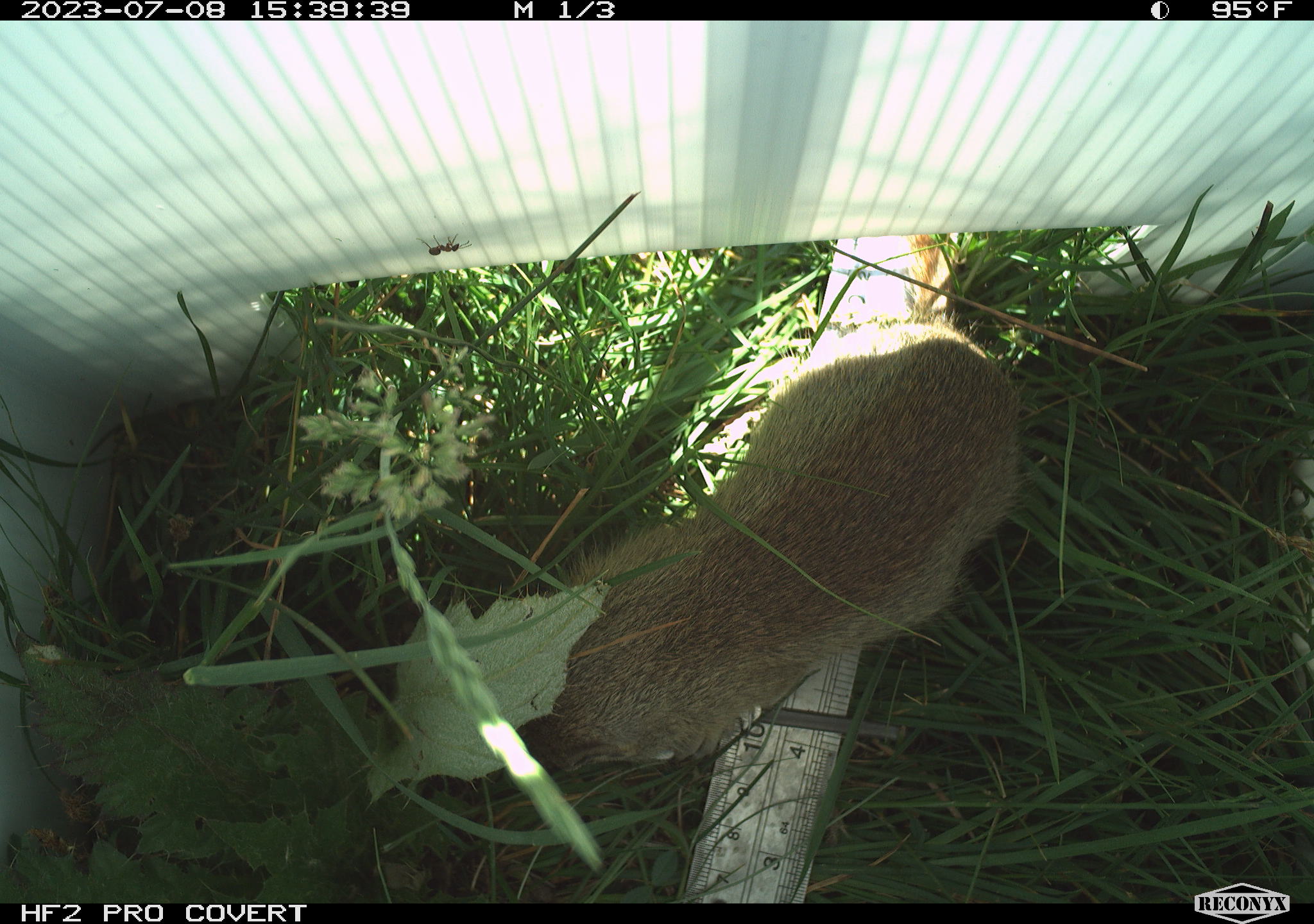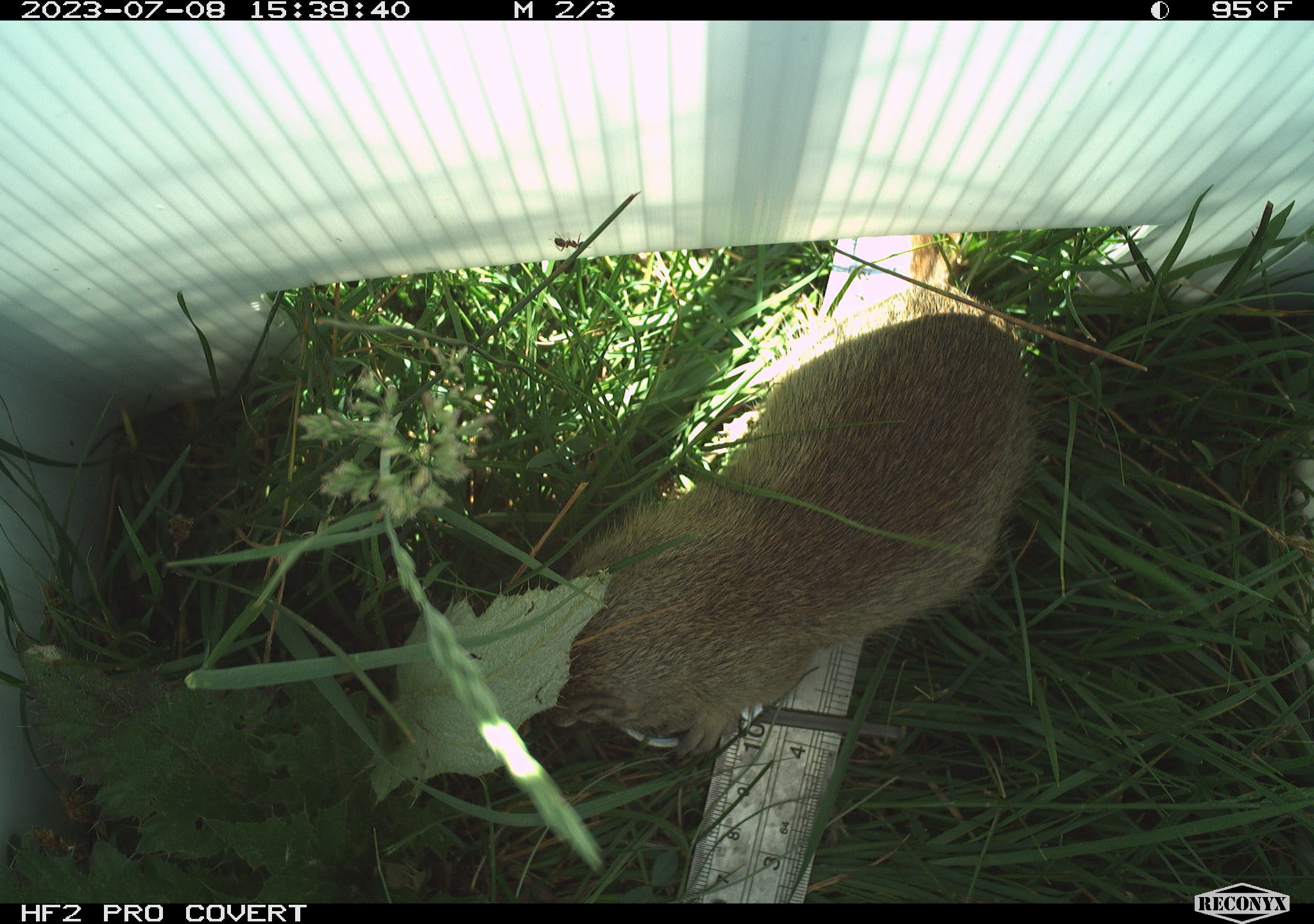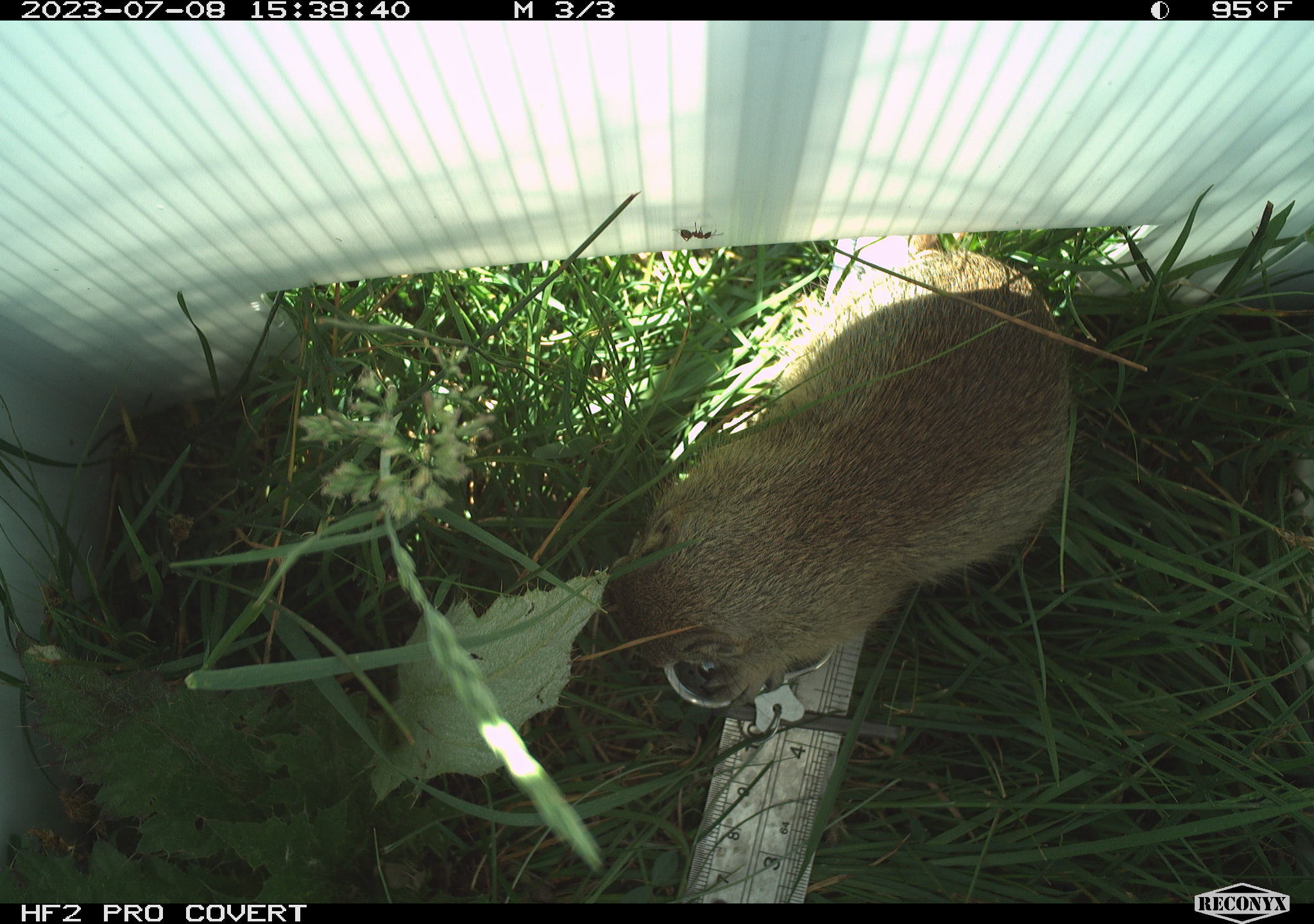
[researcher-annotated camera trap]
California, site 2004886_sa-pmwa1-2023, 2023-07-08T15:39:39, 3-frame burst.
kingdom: Animalia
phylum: Chordata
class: Mammalia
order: Rodentia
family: Sciuridae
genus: Urocitellus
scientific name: Urocitellus beldingi beldingi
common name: belding's ground squirrel